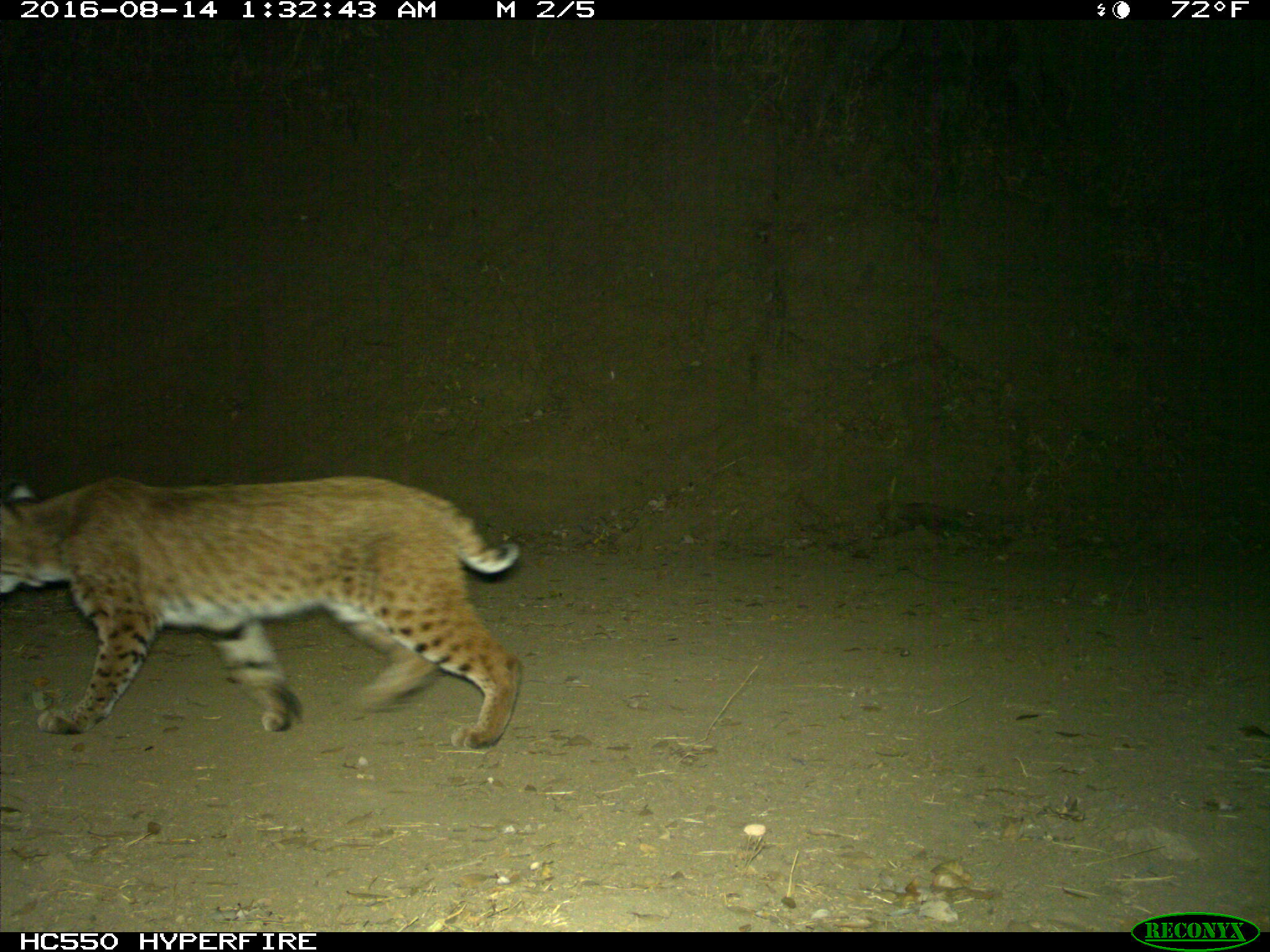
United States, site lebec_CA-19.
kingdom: Animalia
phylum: Chordata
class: Mammalia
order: Carnivora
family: Felidae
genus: Lynx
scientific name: Lynx rufus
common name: bobcat